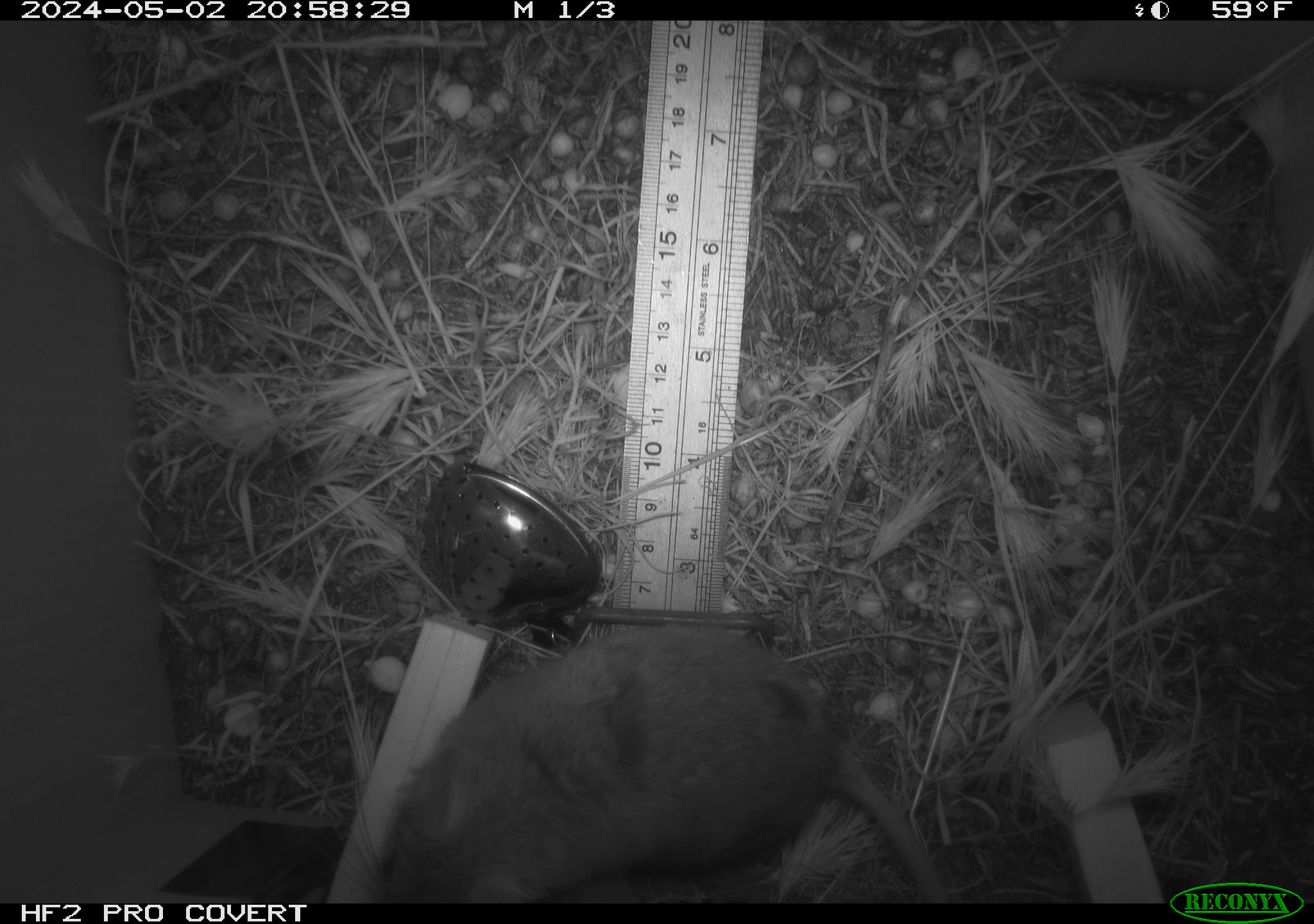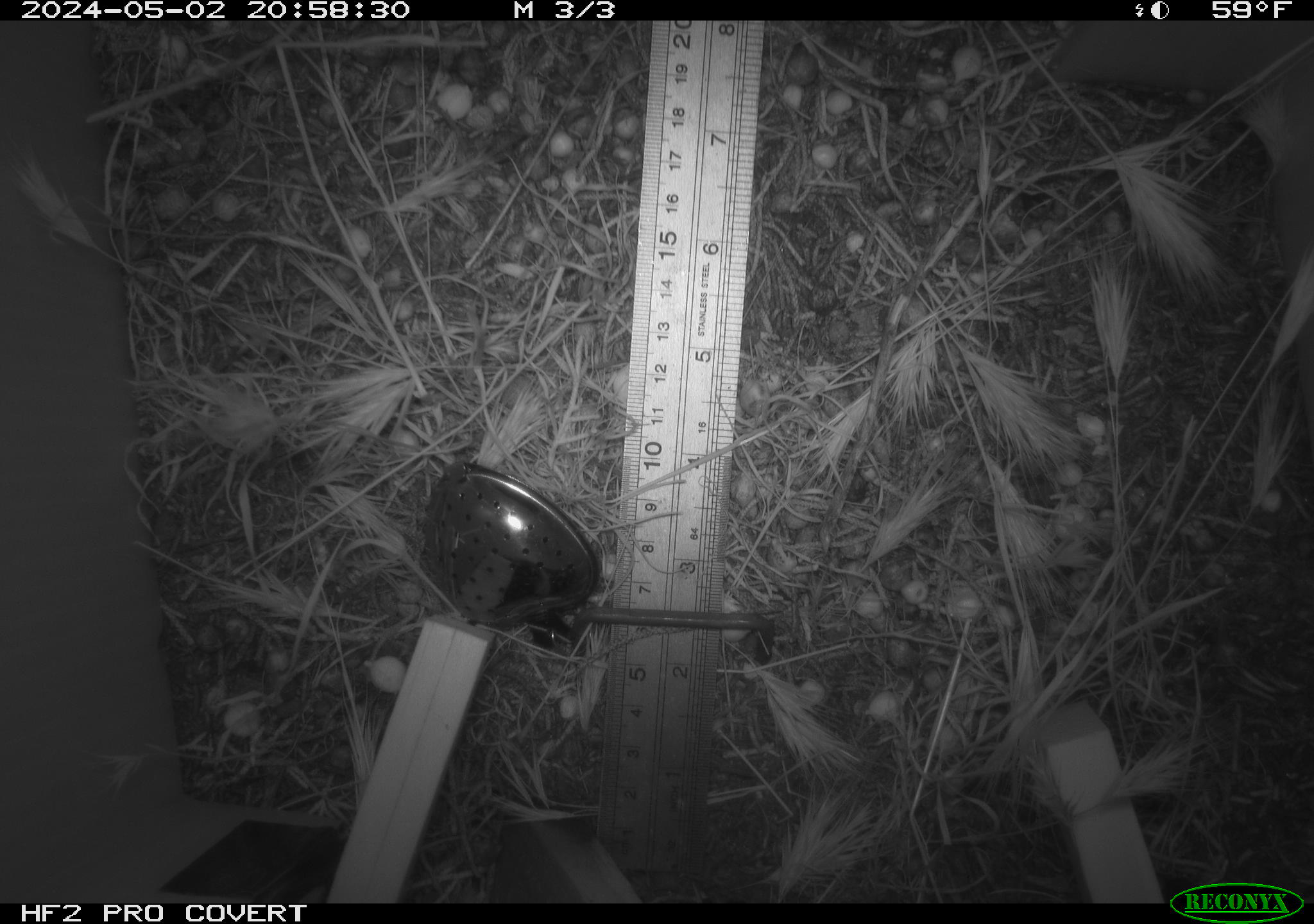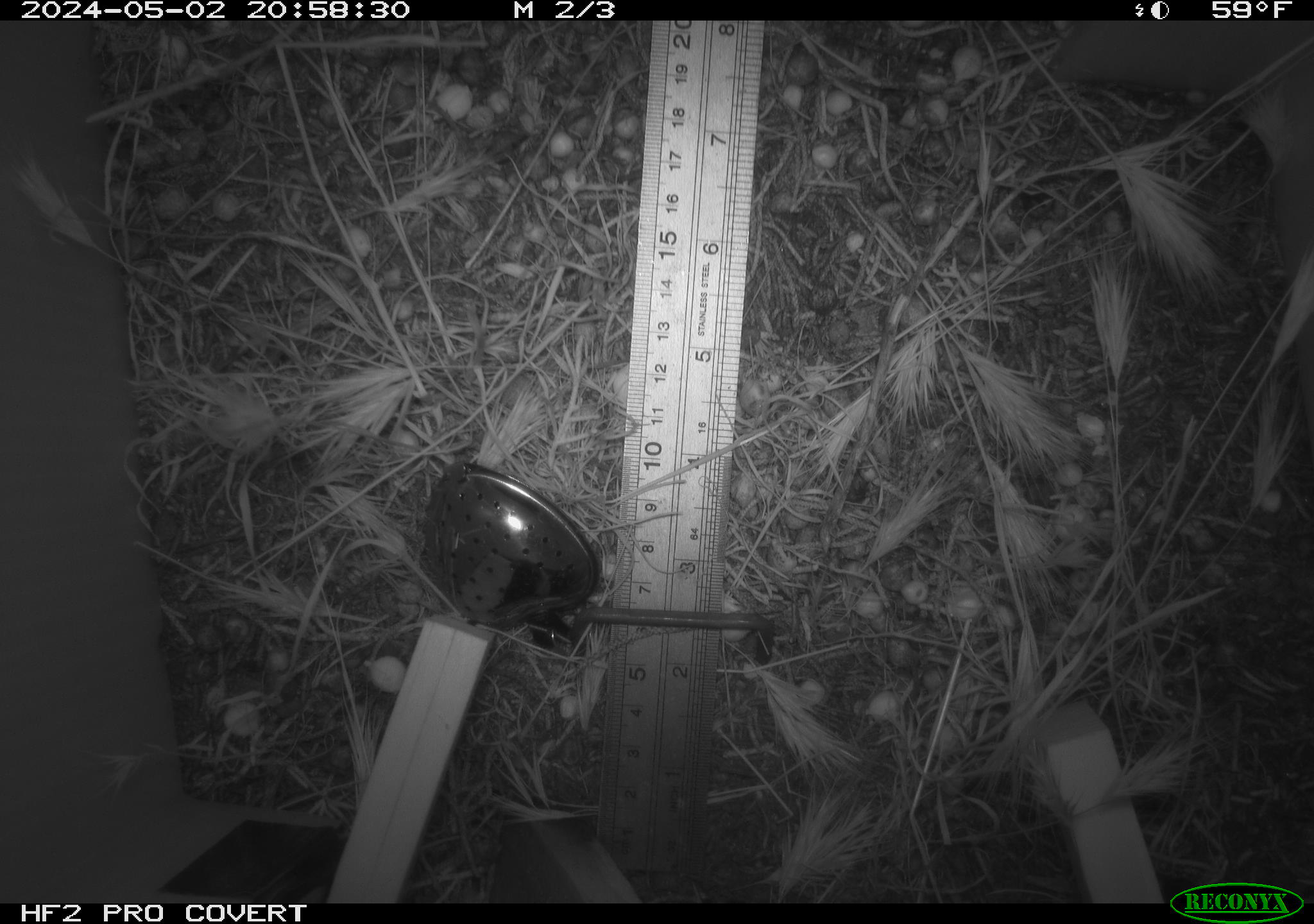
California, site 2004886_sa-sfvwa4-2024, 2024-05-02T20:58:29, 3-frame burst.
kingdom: Animalia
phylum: Chordata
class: Mammalia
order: Rodentia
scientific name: Rodentia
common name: mouse species